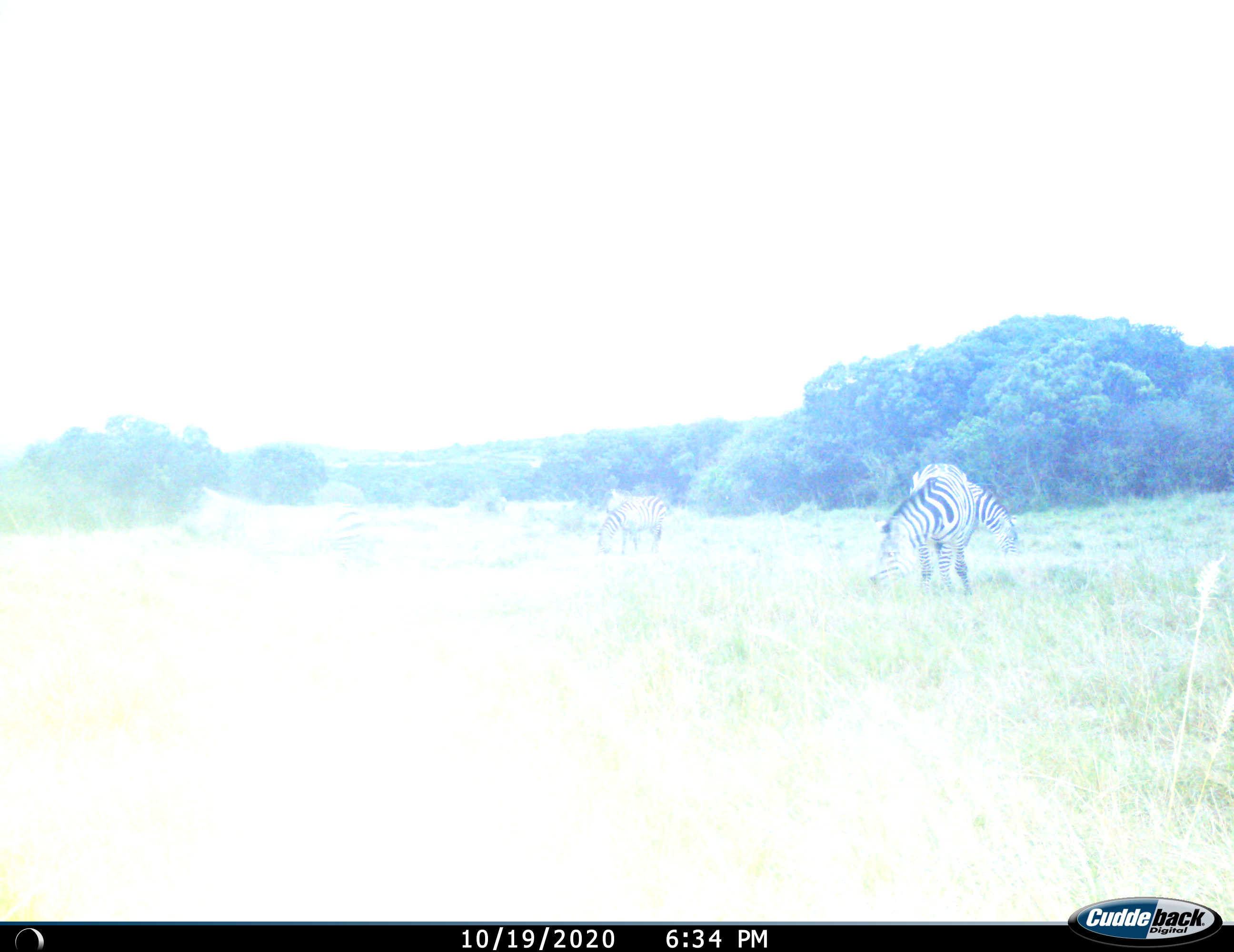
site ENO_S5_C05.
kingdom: Animalia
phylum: Chordata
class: Mammalia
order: Perissodactyla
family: Equidae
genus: Equus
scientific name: Equus quagga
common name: plains zebra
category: zebraplains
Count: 4.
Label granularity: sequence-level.